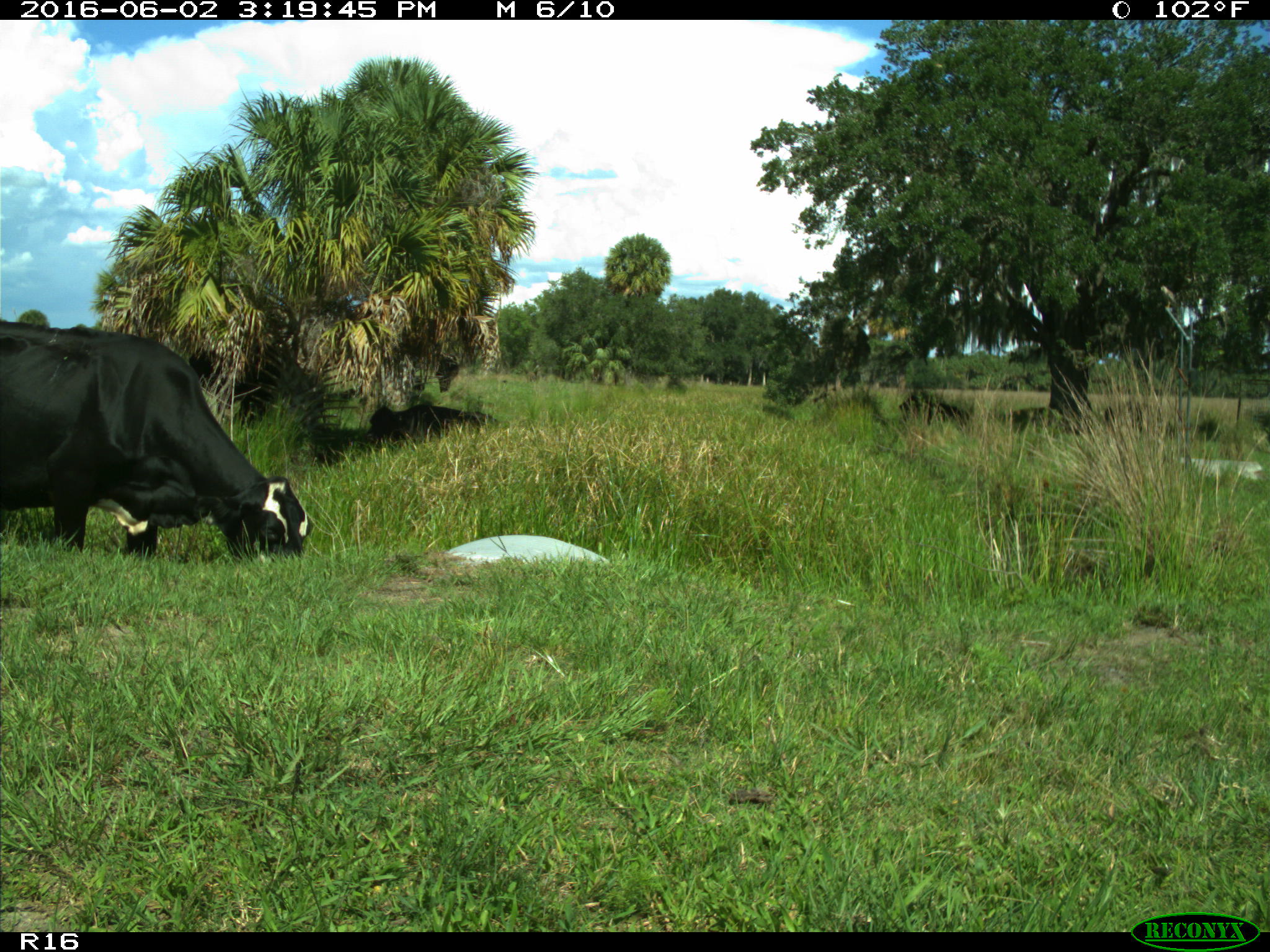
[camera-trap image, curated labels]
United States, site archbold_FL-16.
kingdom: Animalia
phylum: Chordata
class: Mammalia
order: Artiodactyla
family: Bovidae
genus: Bos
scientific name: Bos taurus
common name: domestic cow